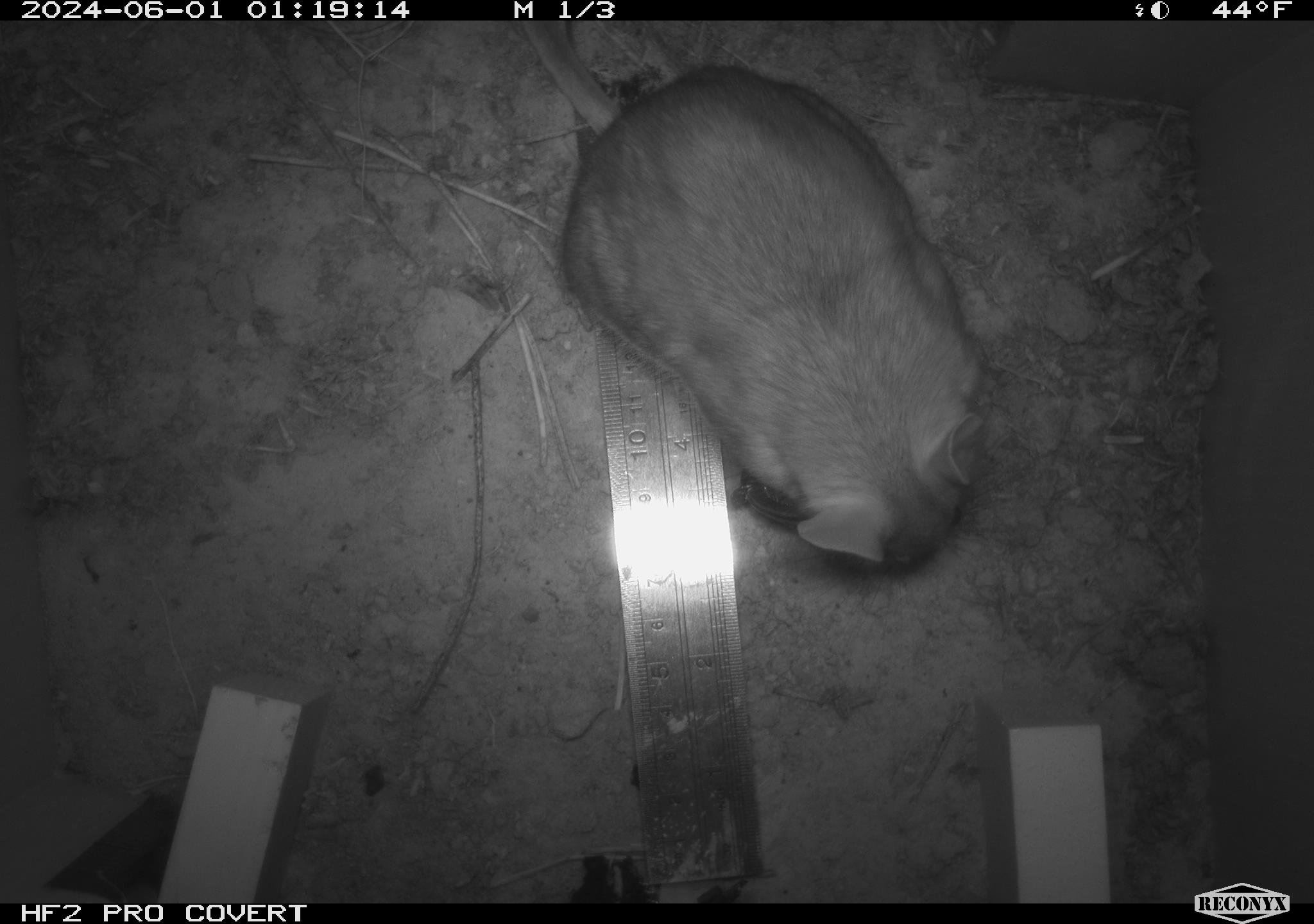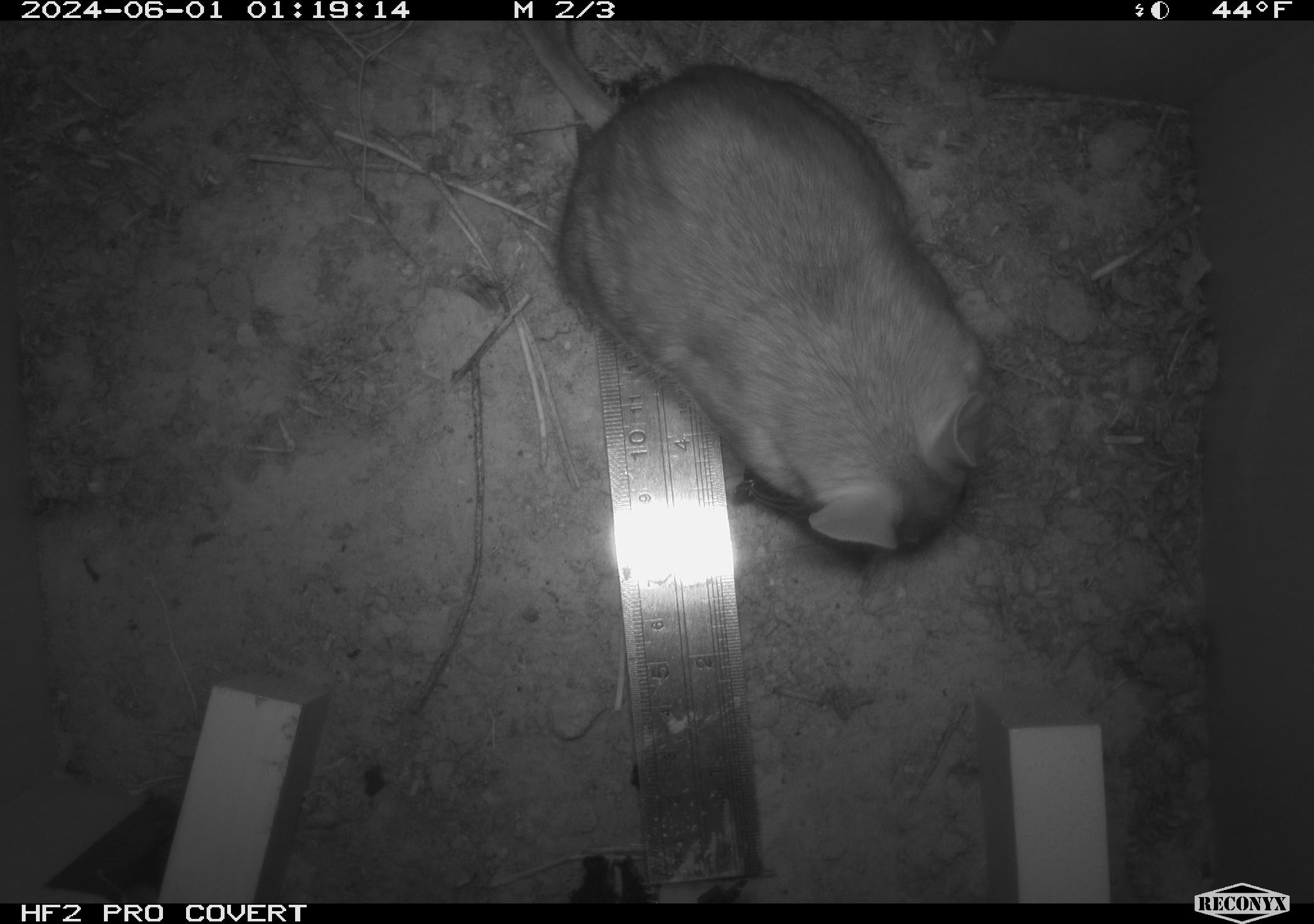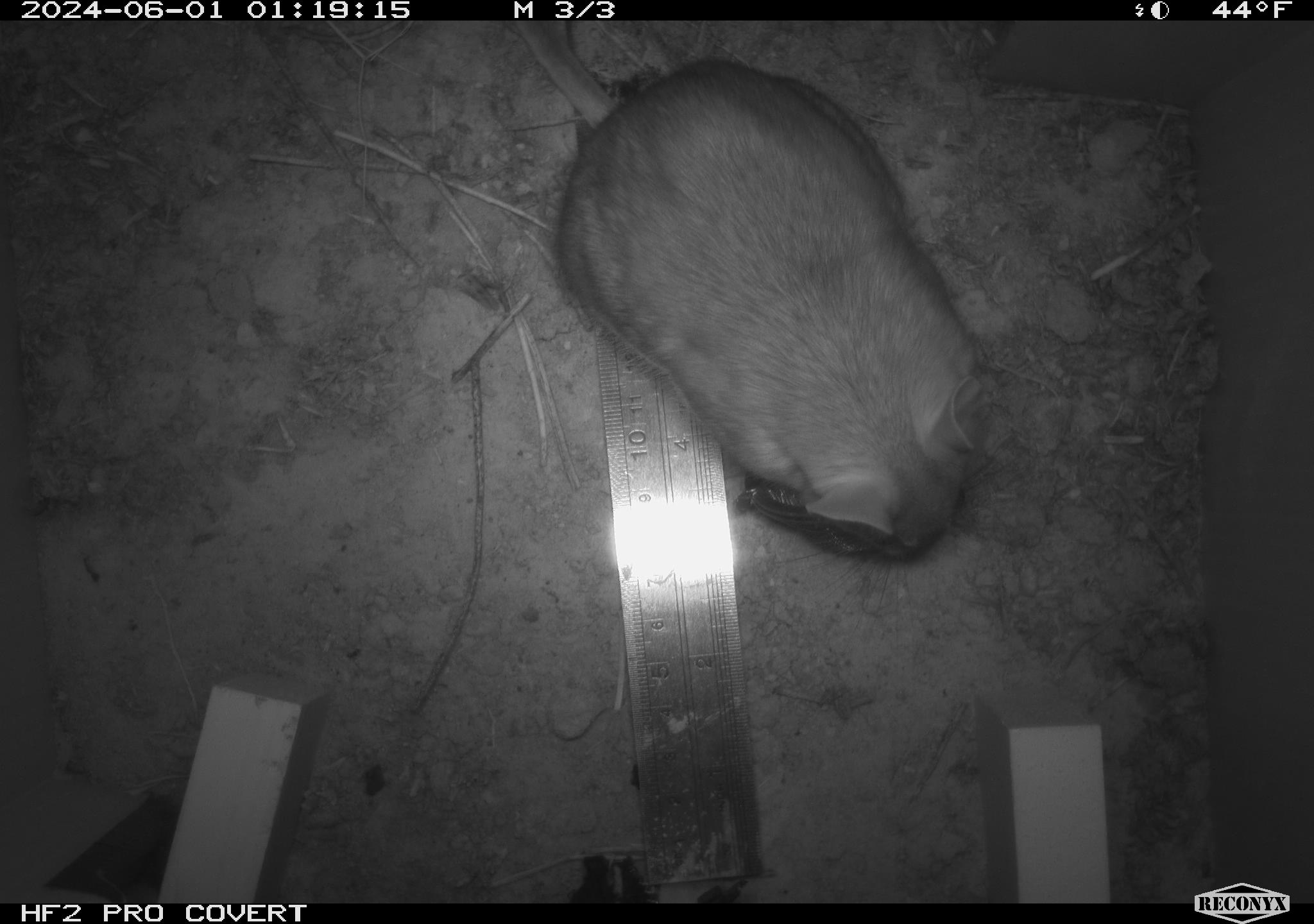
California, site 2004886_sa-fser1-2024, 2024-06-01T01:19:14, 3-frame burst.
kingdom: Animalia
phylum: Chordata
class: Mammalia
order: Rodentia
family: Sciuridae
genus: Neotamias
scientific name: Neotamias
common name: western chipmunks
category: neotamias species